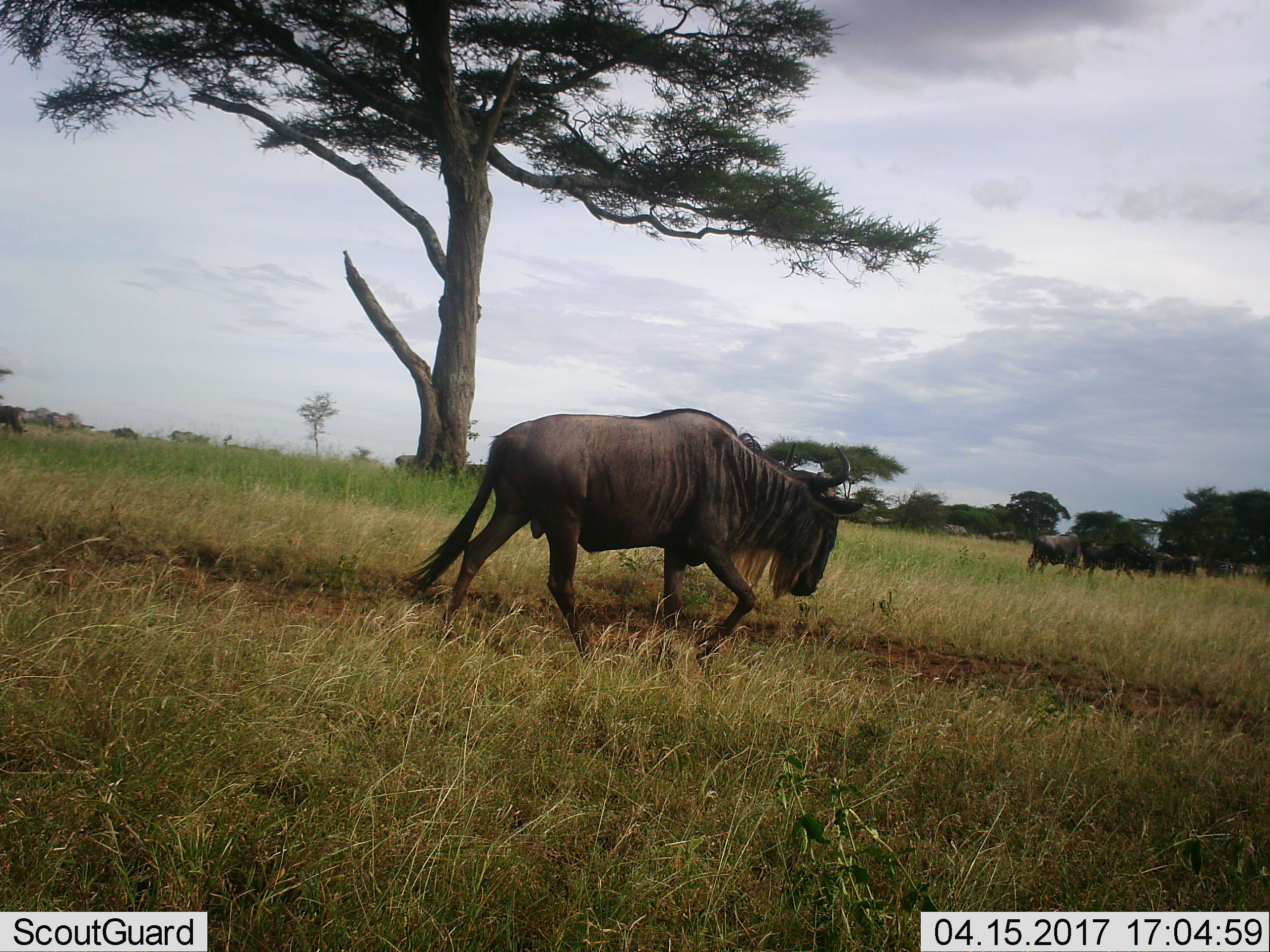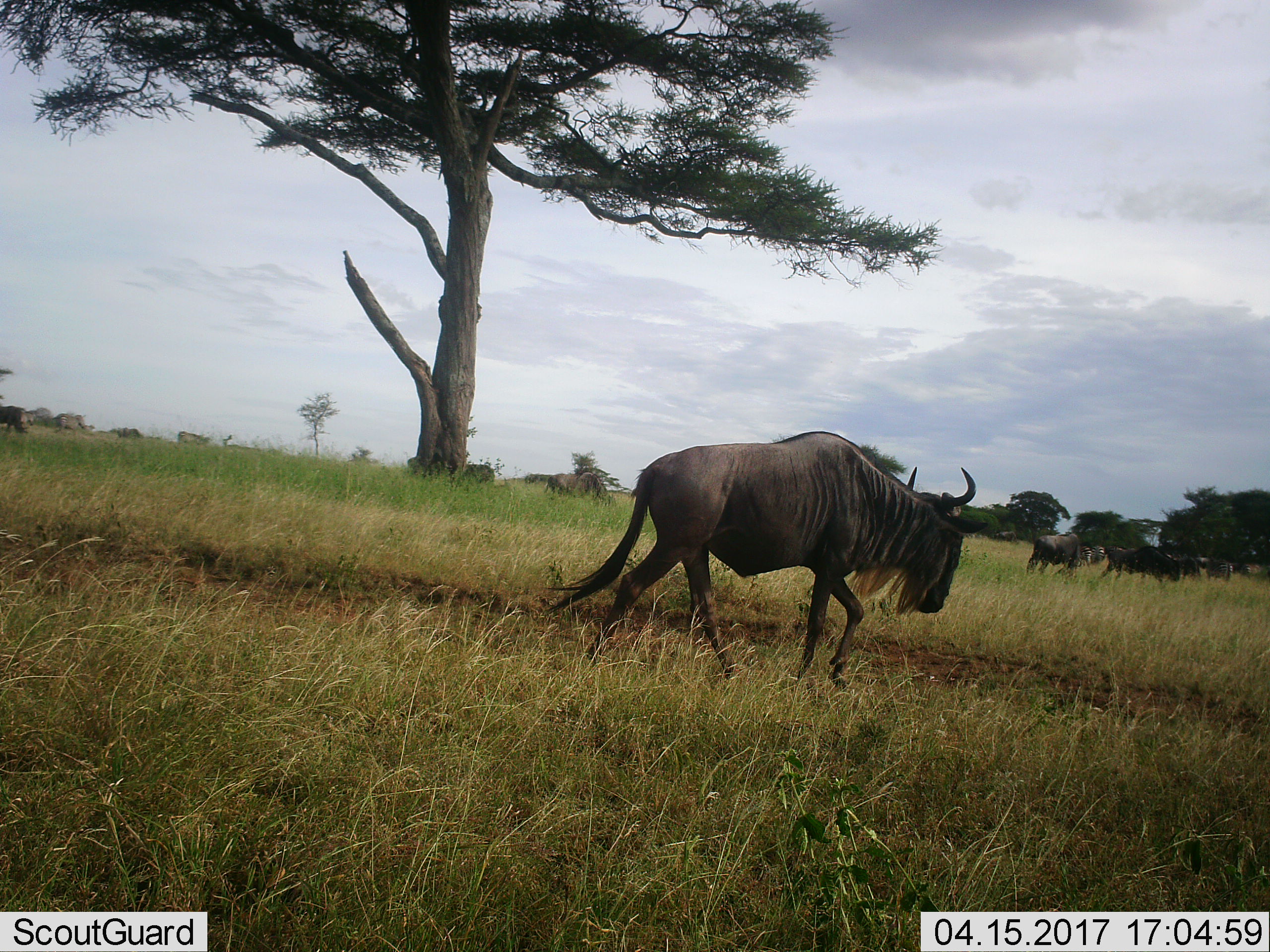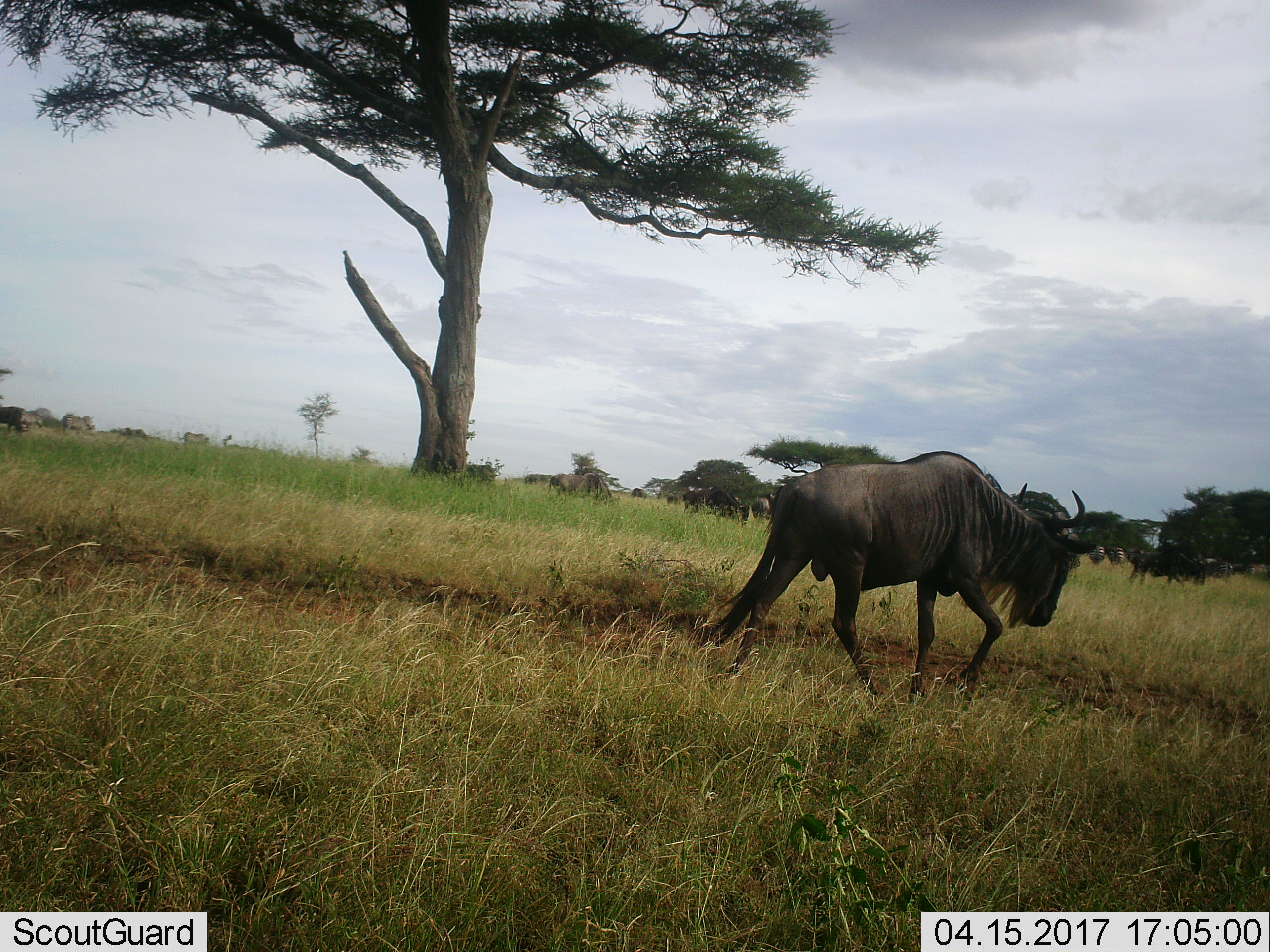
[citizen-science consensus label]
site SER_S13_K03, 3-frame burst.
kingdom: Animalia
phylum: Chordata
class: Mammalia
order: Artiodactyla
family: Bovidae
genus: Connochaetes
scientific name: Connochaetes taurinus taurinus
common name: blue wildebeest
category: wildebeestblue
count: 6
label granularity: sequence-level